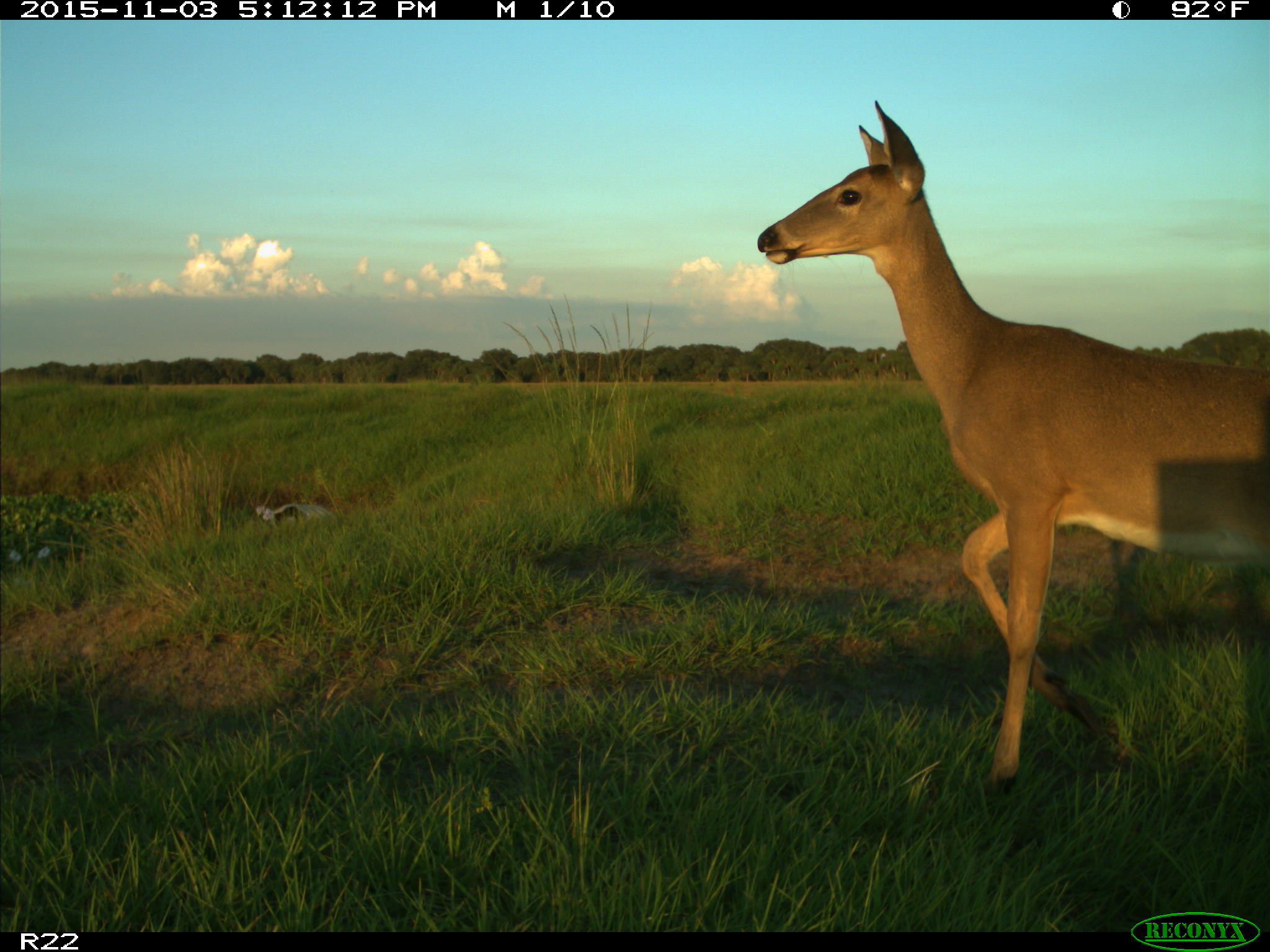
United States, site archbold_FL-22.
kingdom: Animalia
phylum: Chordata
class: Mammalia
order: Artiodactyla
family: Cervidae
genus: Odocoileus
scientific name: Odocoileus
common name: deer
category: unidentified deer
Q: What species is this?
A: Unidentified deer (deer) (Odocoileus).